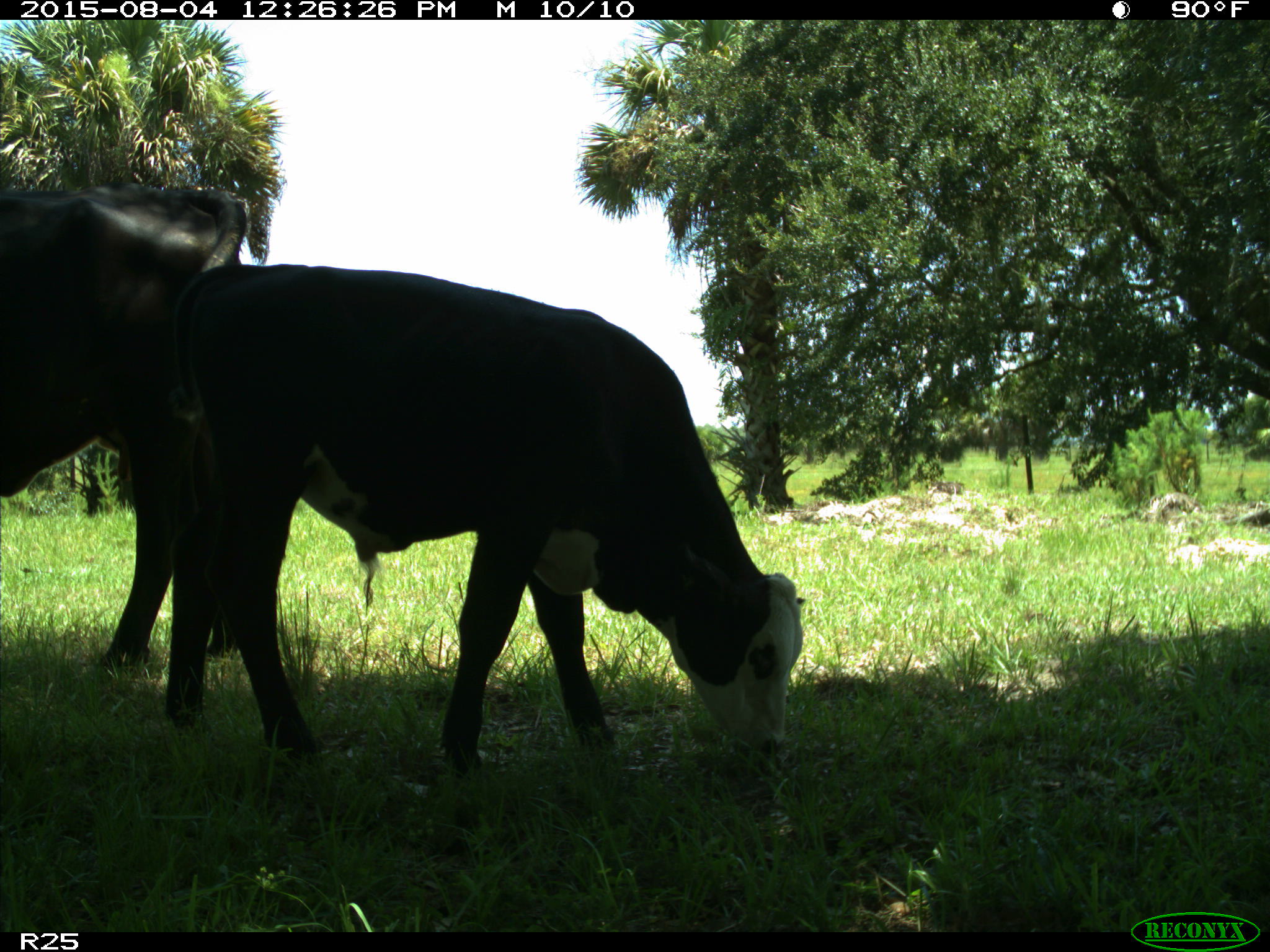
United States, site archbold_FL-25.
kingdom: Animalia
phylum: Chordata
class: Mammalia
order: Artiodactyla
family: Bovidae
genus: Bos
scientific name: Bos taurus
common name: domestic cow